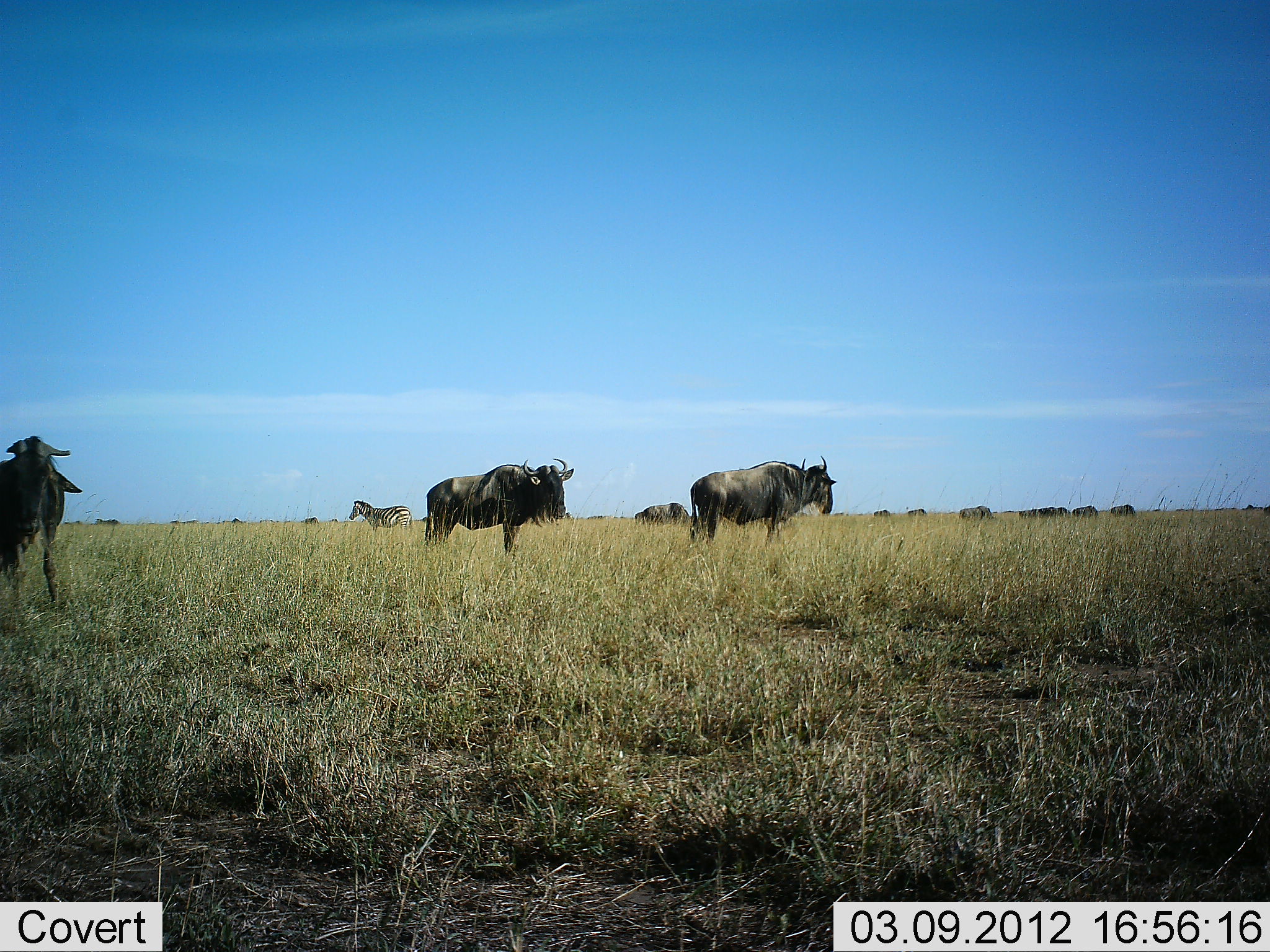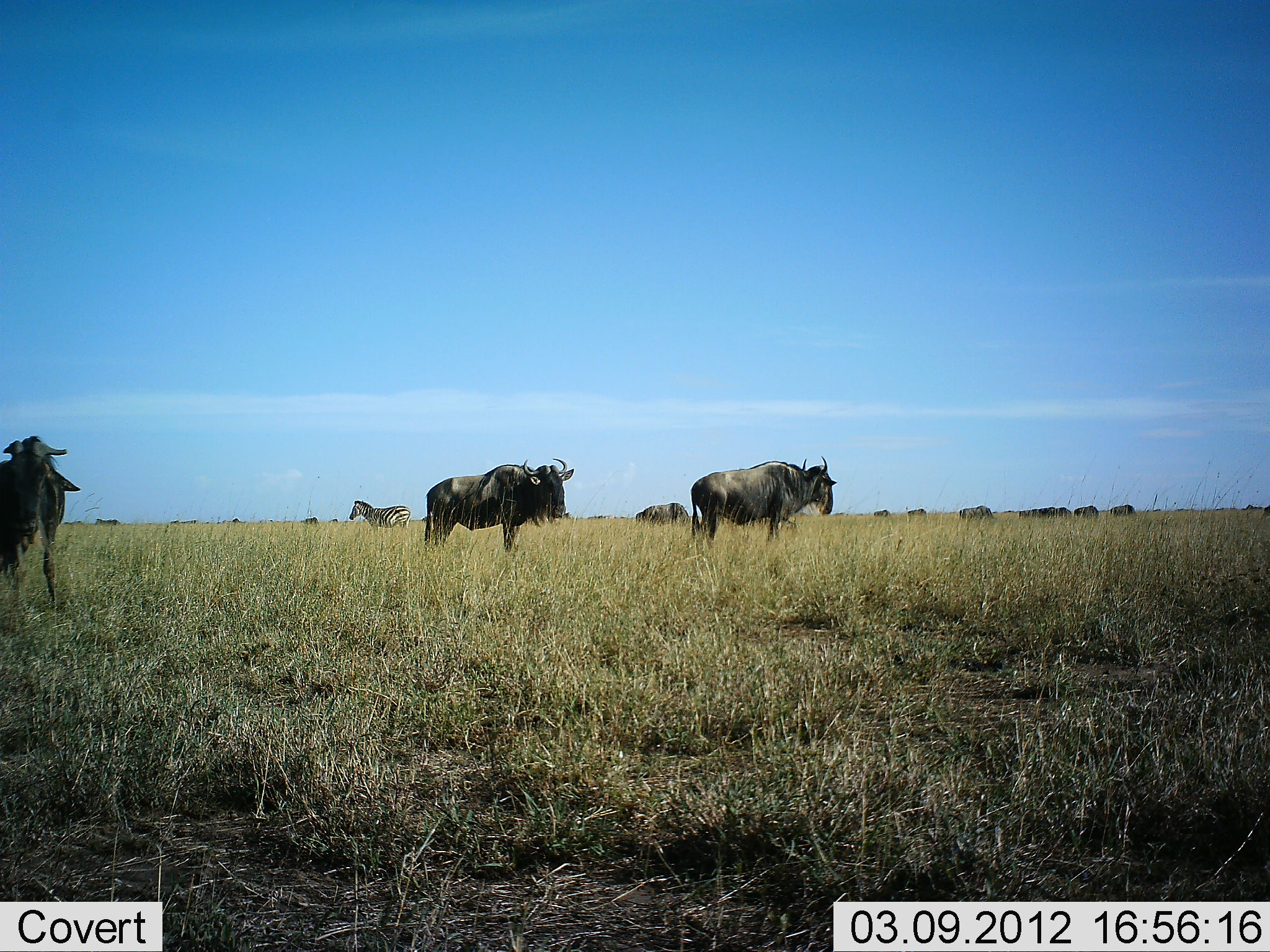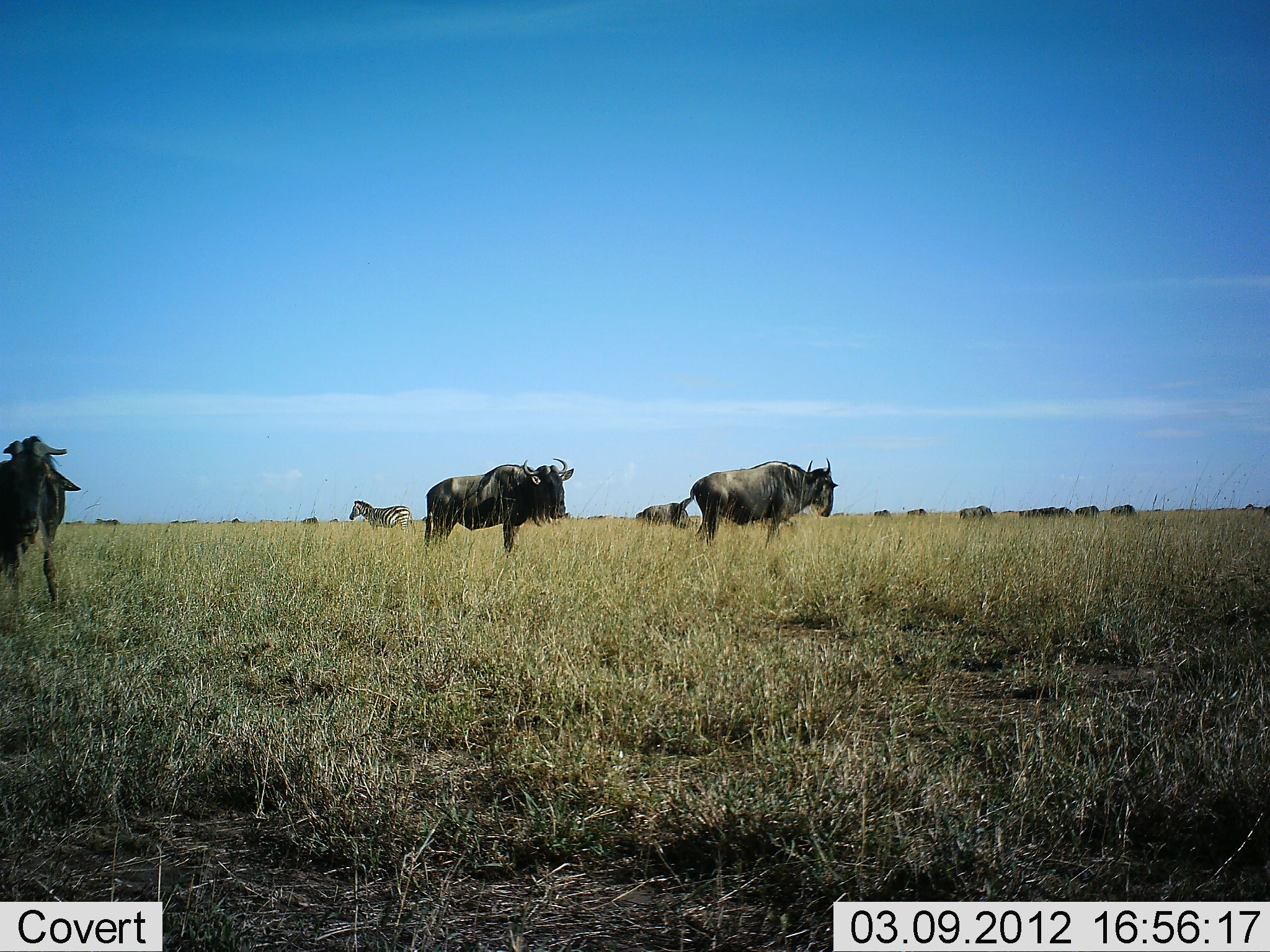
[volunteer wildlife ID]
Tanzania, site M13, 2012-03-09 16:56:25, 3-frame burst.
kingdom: Animalia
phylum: Chordata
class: Mammalia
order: Artiodactyla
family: Bovidae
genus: Connochaetes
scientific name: Connochaetes taurinus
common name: blue wildebeest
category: wildebeest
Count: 11-50.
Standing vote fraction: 94%.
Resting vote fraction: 0%.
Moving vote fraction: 6%.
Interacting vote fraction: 0%.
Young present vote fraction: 0%.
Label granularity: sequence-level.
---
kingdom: Animalia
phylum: Chordata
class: Mammalia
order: Perissodactyla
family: Equidae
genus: Equus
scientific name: Equus quagga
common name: plains zebra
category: zebra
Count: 1.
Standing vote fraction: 100%.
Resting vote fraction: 0%.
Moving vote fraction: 0%.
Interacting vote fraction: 0%.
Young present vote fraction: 0%.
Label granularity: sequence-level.